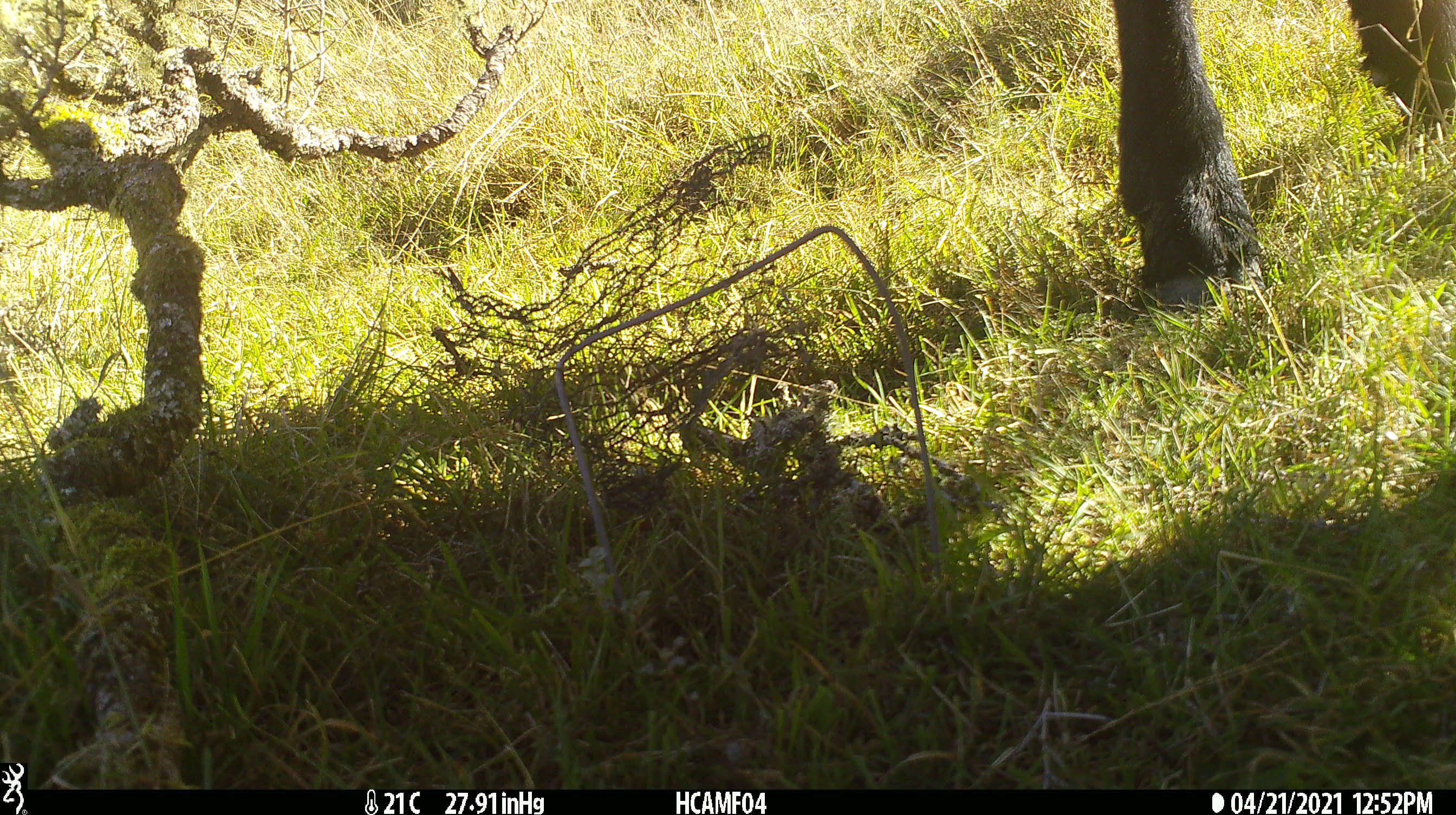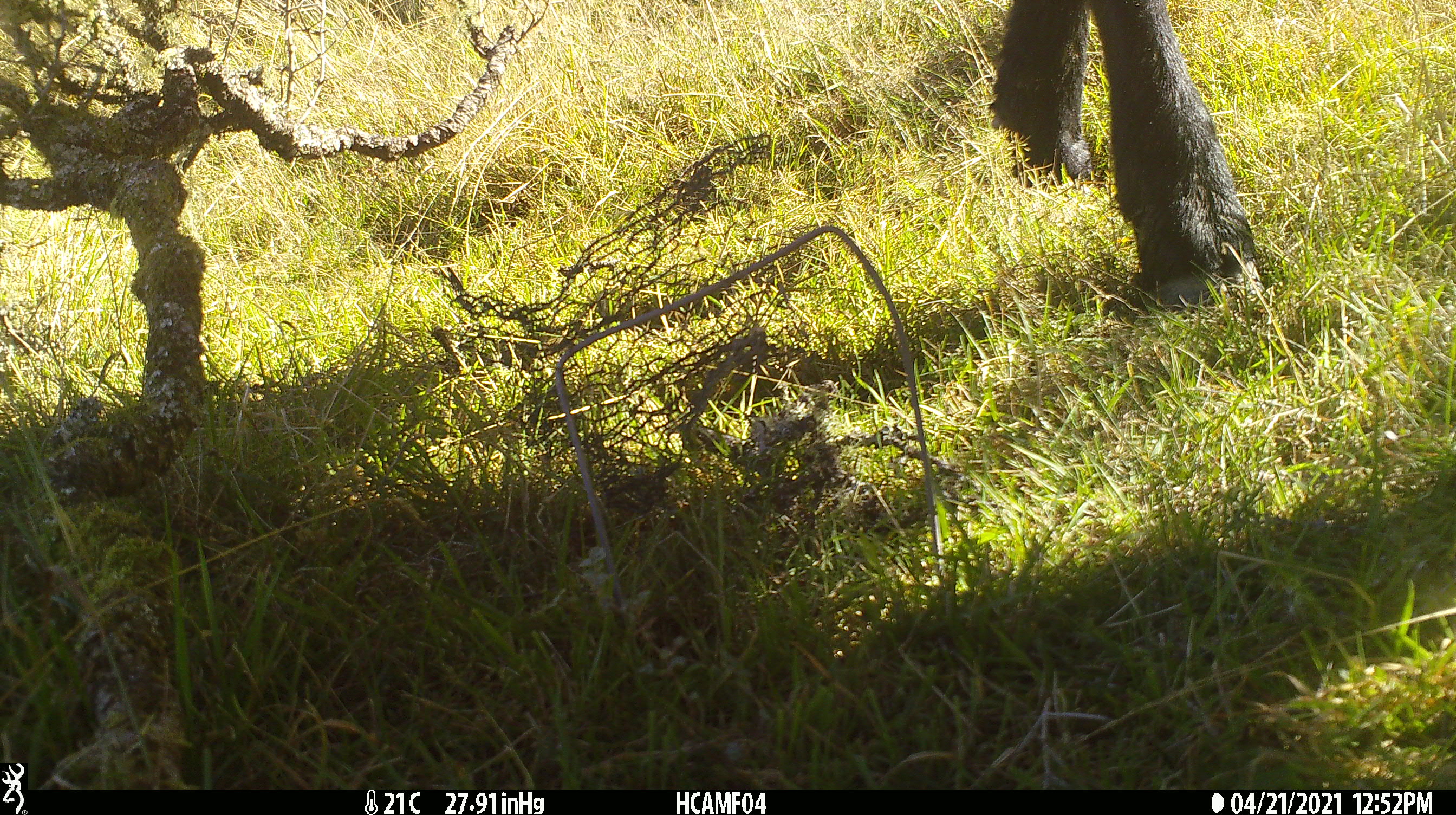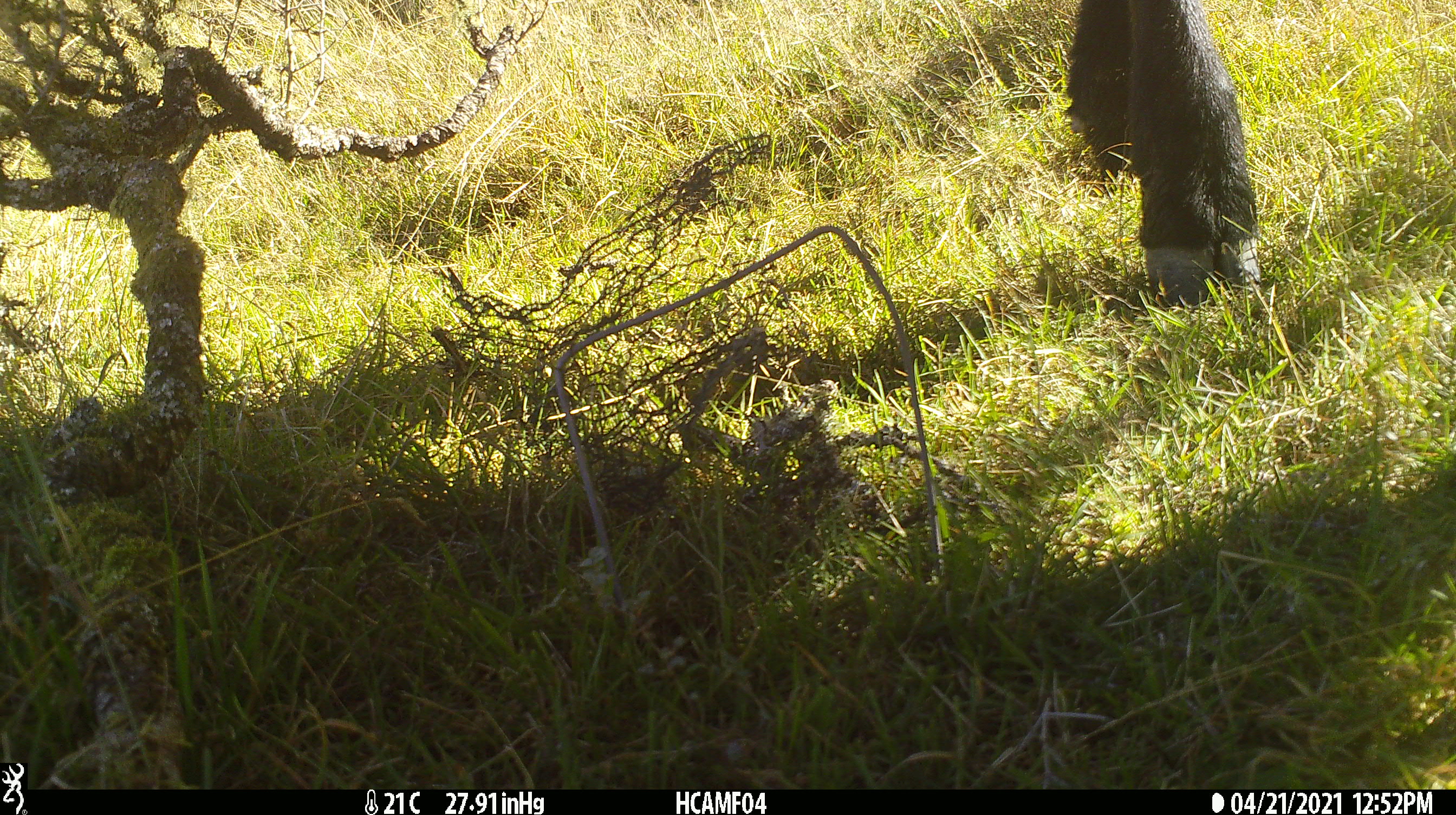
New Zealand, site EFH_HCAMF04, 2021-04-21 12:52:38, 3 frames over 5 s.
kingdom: Animalia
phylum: Chordata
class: Mammalia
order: Artiodactyla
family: Bovidae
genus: Bos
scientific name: Bos taurus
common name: domestic cow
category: cow